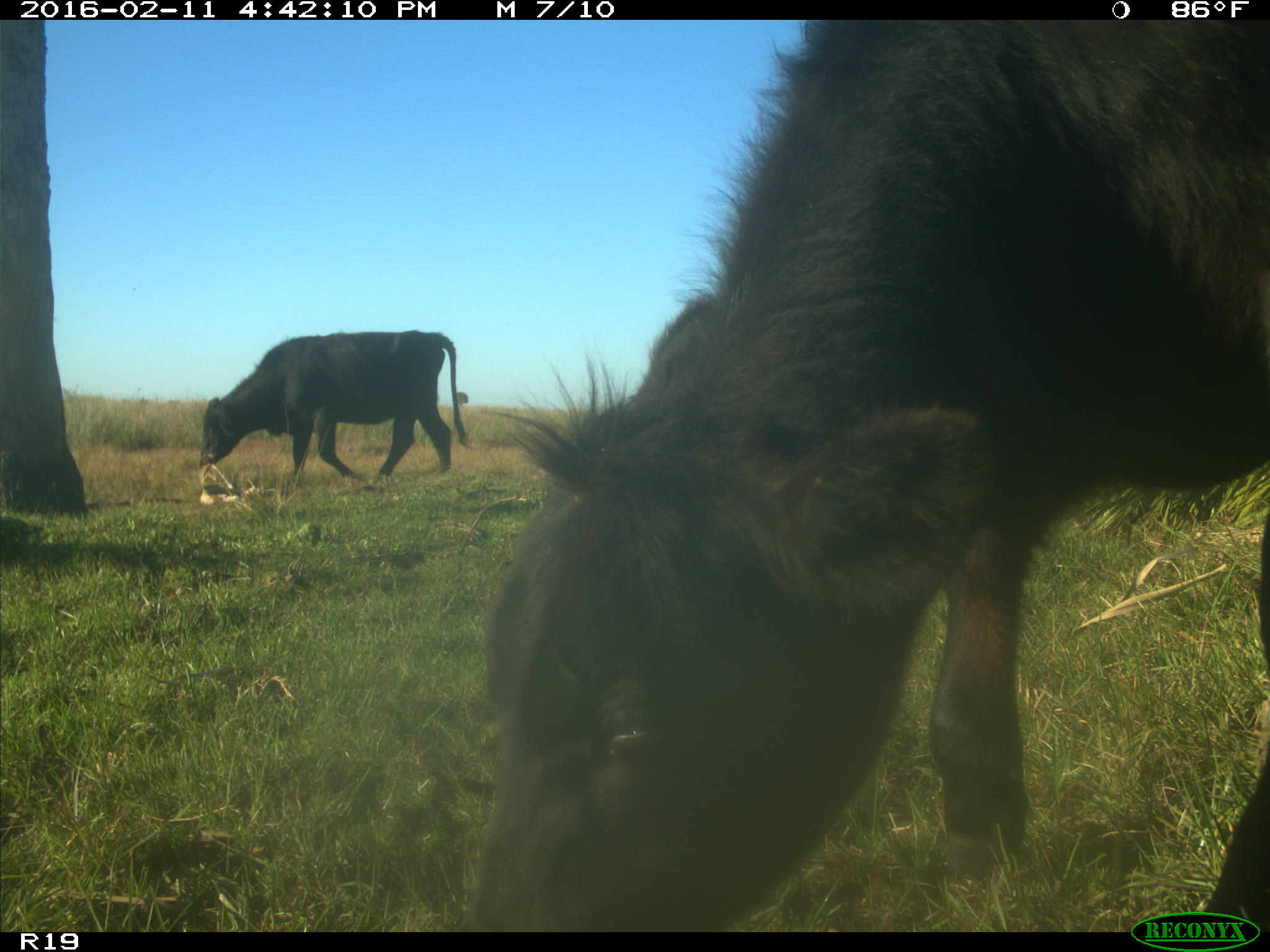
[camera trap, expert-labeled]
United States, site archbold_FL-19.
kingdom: Animalia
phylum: Chordata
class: Mammalia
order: Artiodactyla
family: Bovidae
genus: Bos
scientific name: Bos taurus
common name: domestic cow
Bos taurus (domestic cow).